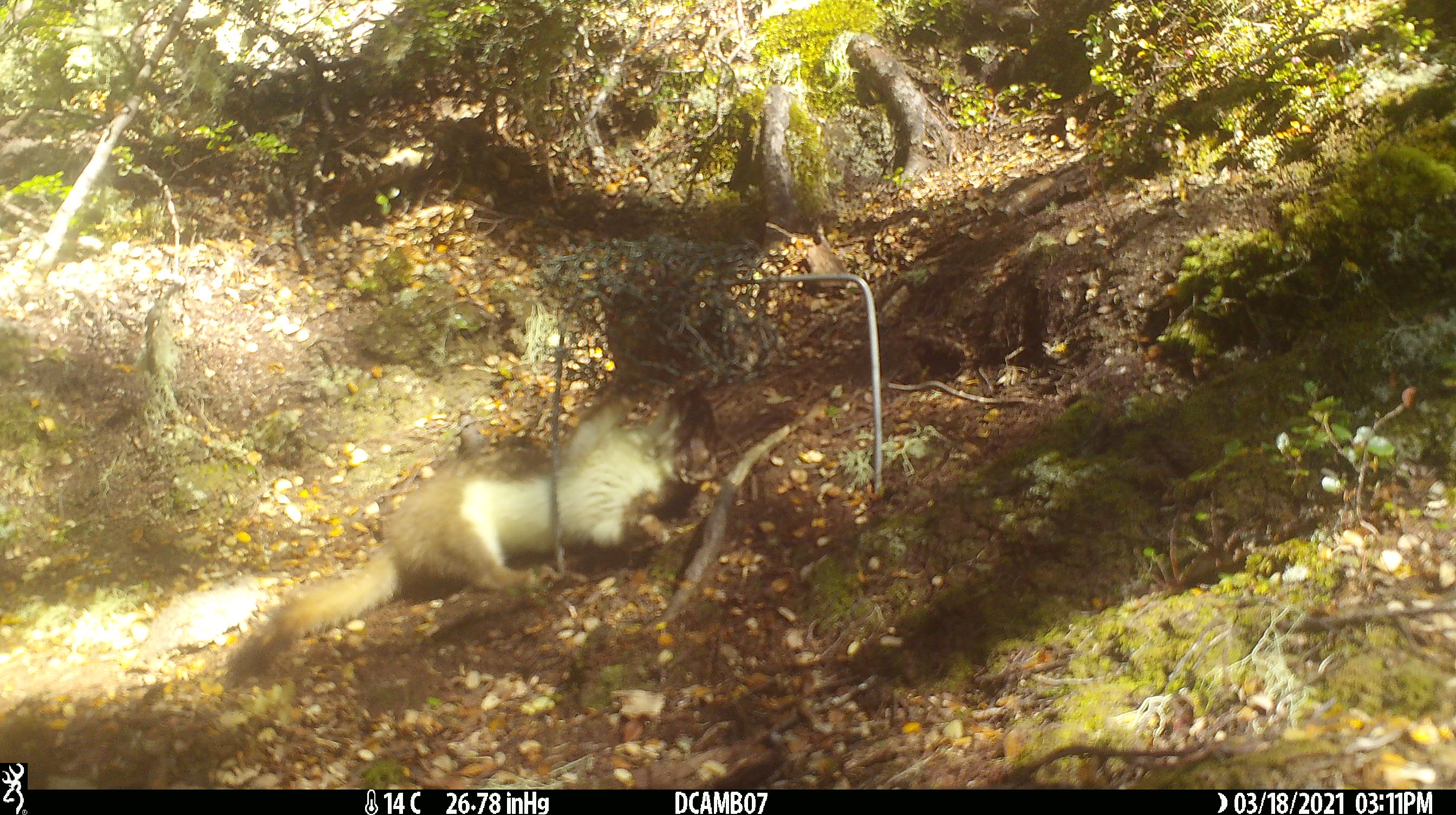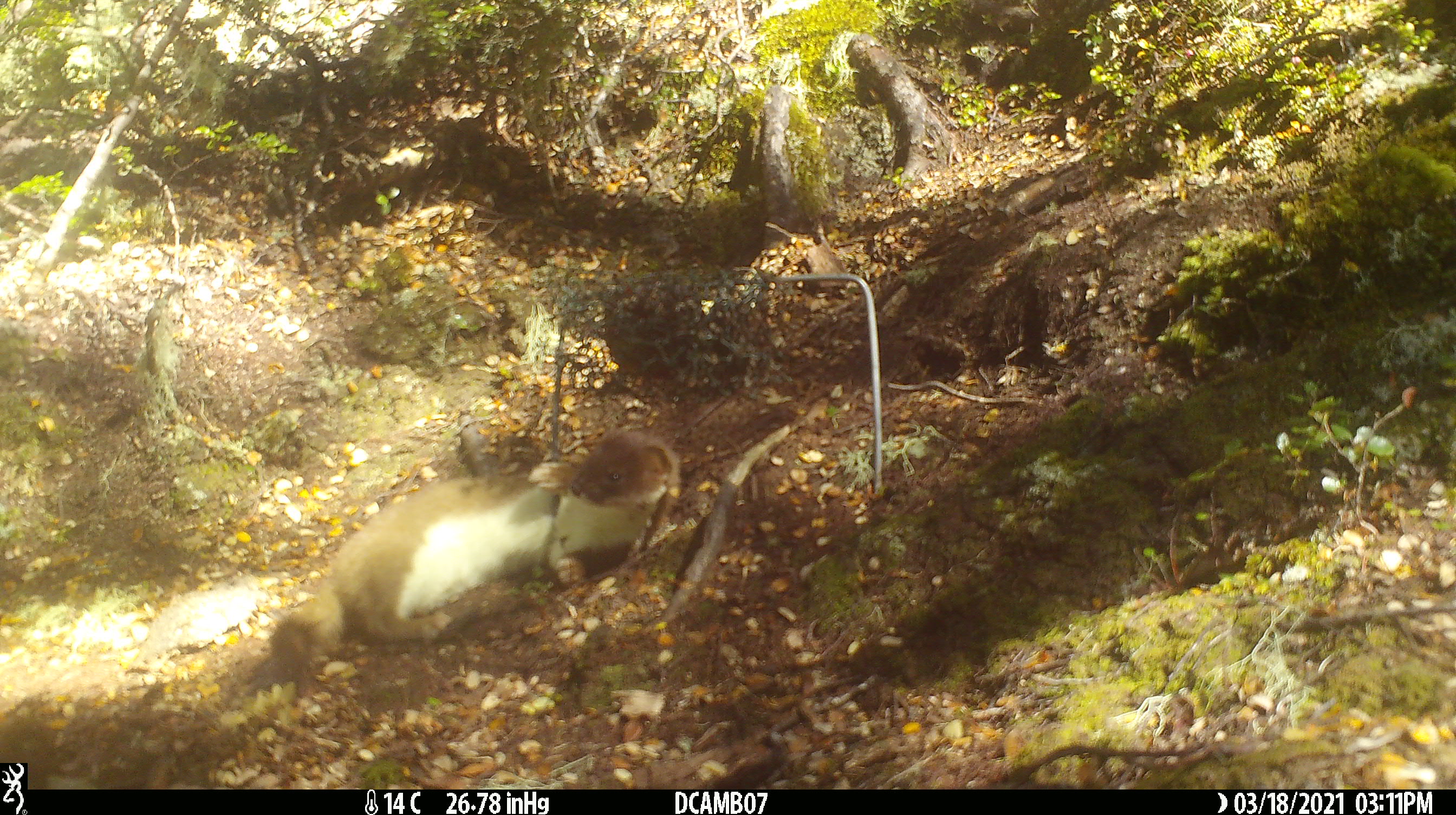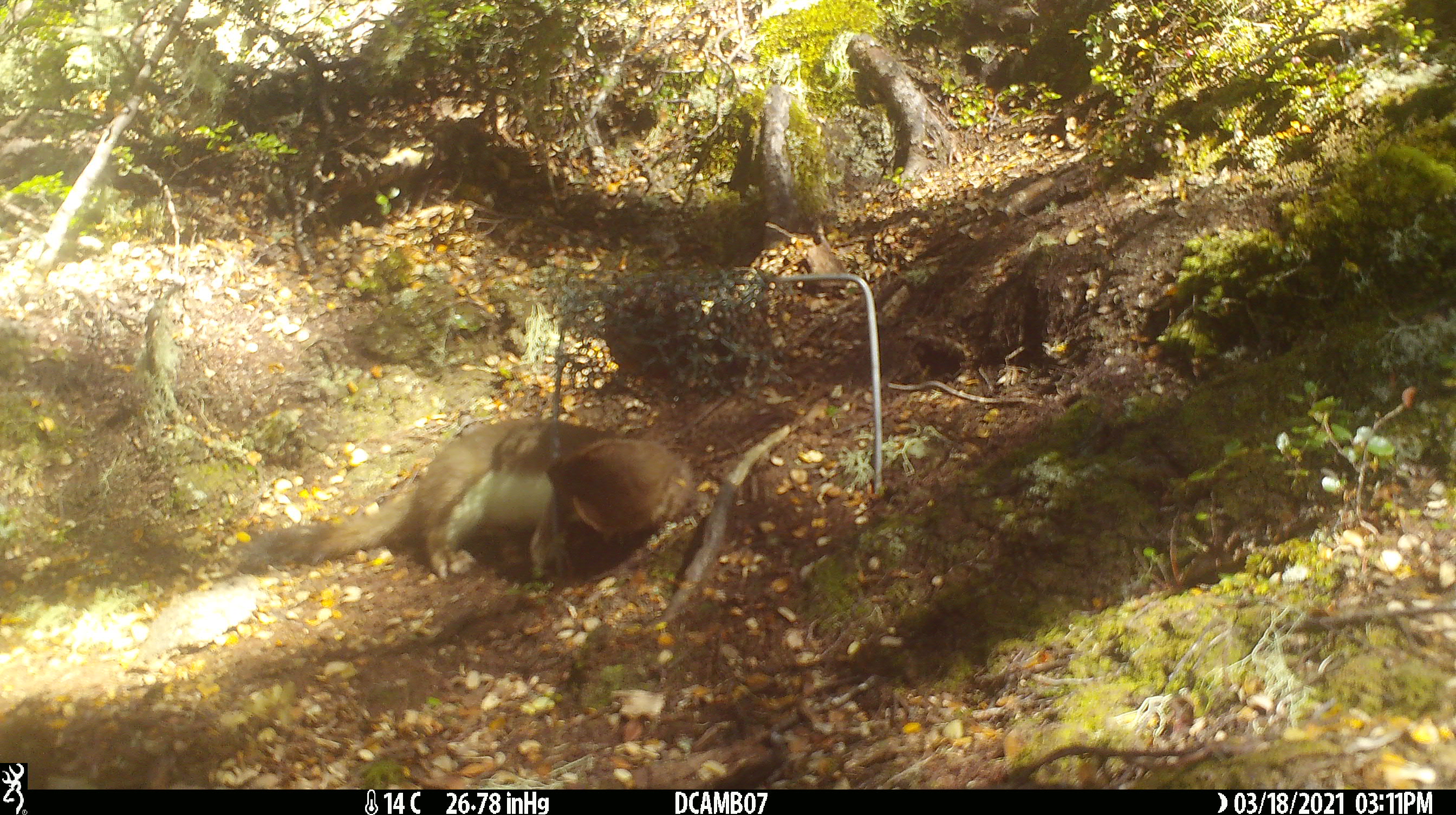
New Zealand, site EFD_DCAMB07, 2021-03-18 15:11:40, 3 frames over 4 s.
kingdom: Animalia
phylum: Chordata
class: Mammalia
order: Carnivora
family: Mustelidae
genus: Mustela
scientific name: Mustela erminea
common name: stoat